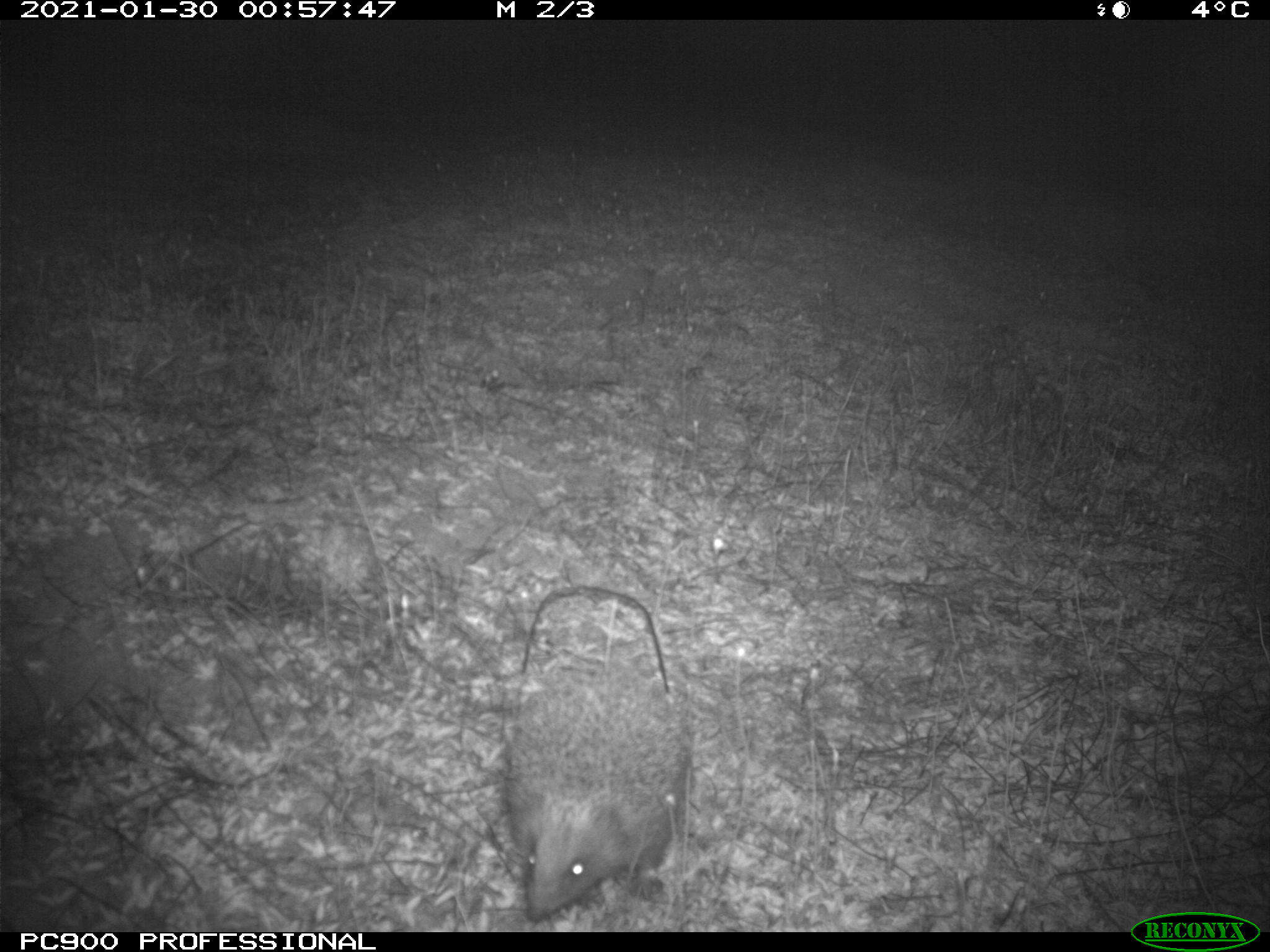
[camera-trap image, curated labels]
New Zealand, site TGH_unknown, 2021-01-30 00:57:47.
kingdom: Animalia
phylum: Chordata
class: Mammalia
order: Eulipotyphla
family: Erinaceidae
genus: Erinaceus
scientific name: Erinaceus europaeus europaeus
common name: european hedgehog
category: hedgehog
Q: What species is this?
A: Hedgehog (european hedgehog) (Erinaceus europaeus europaeus).